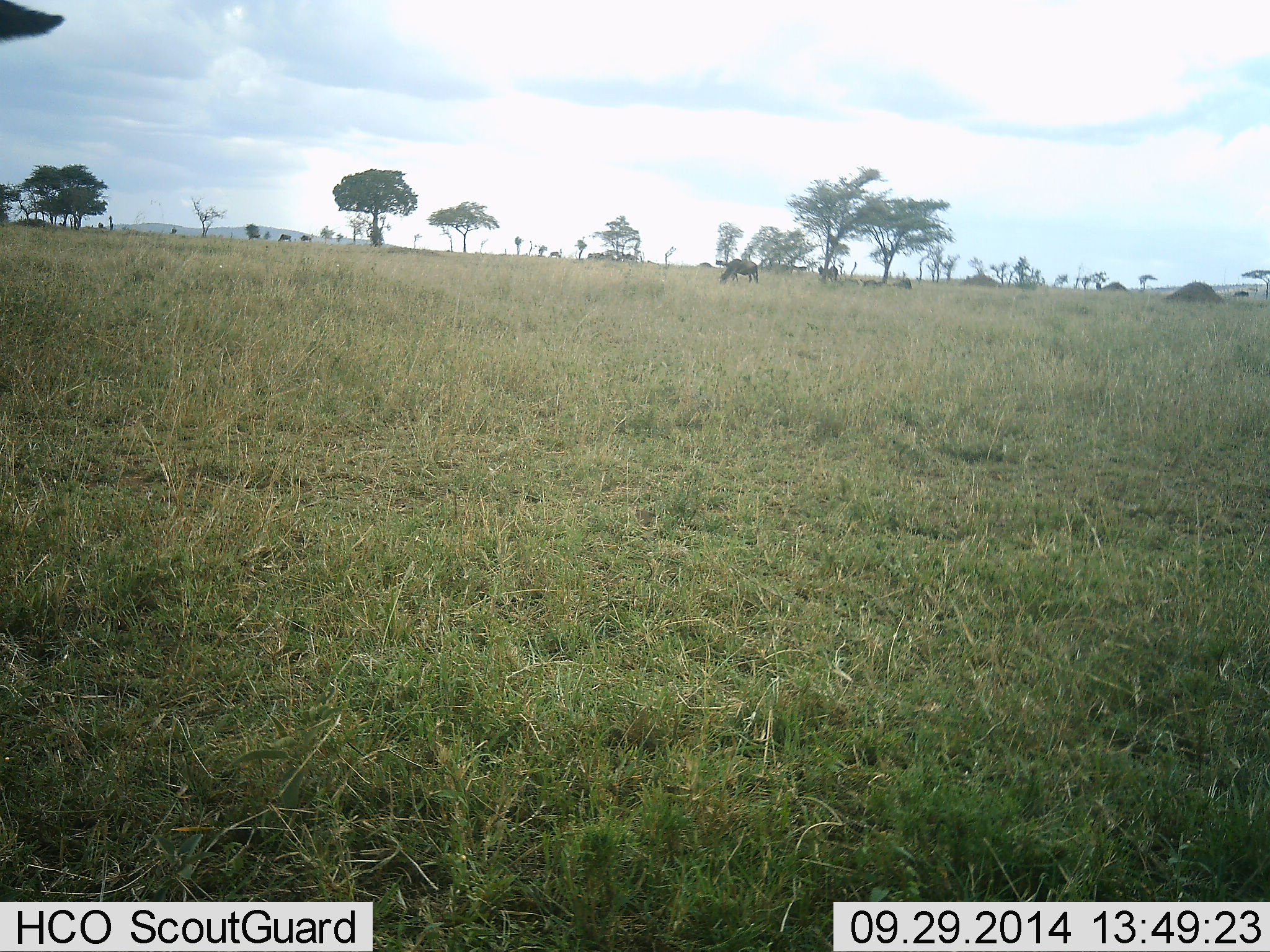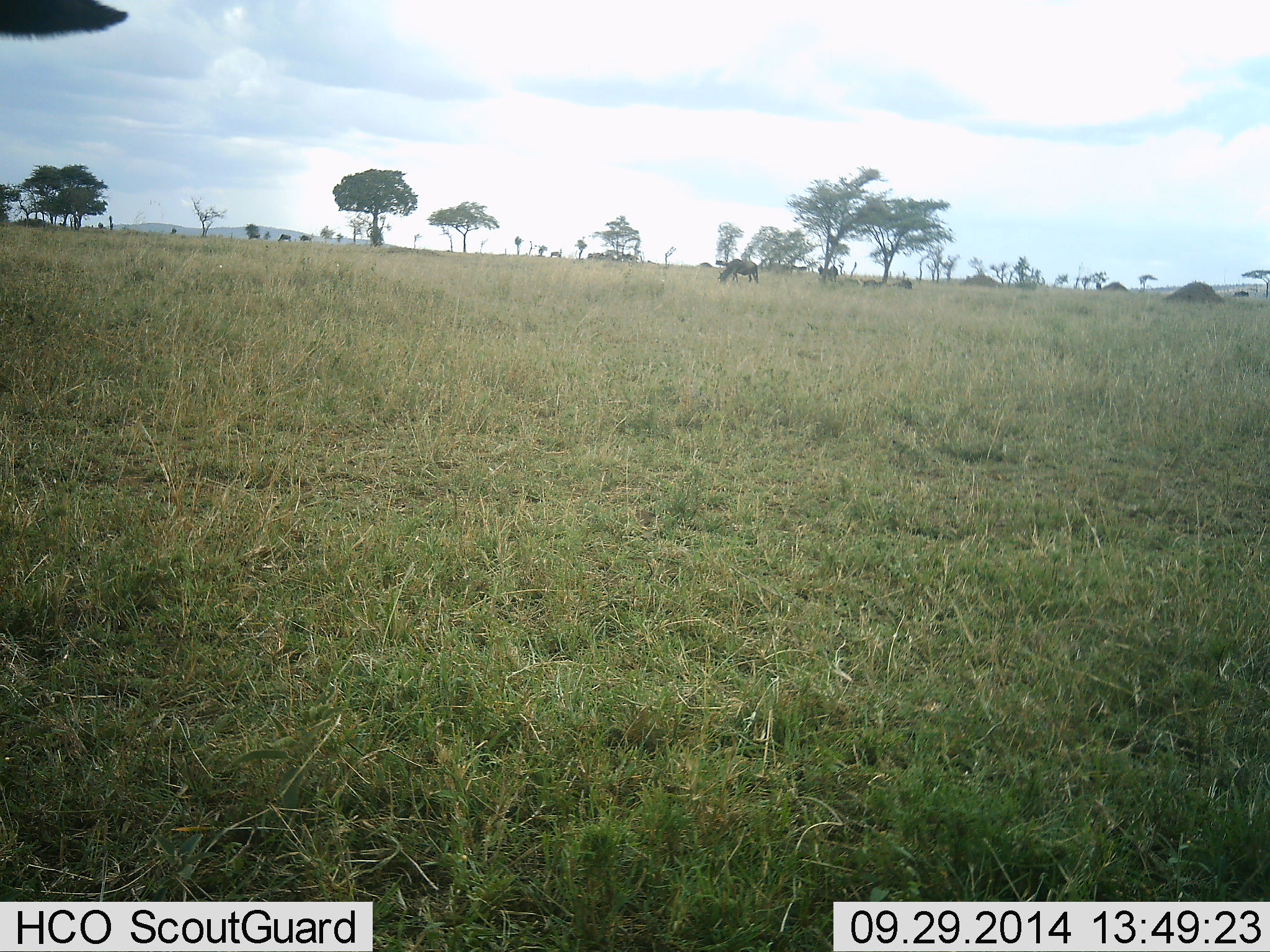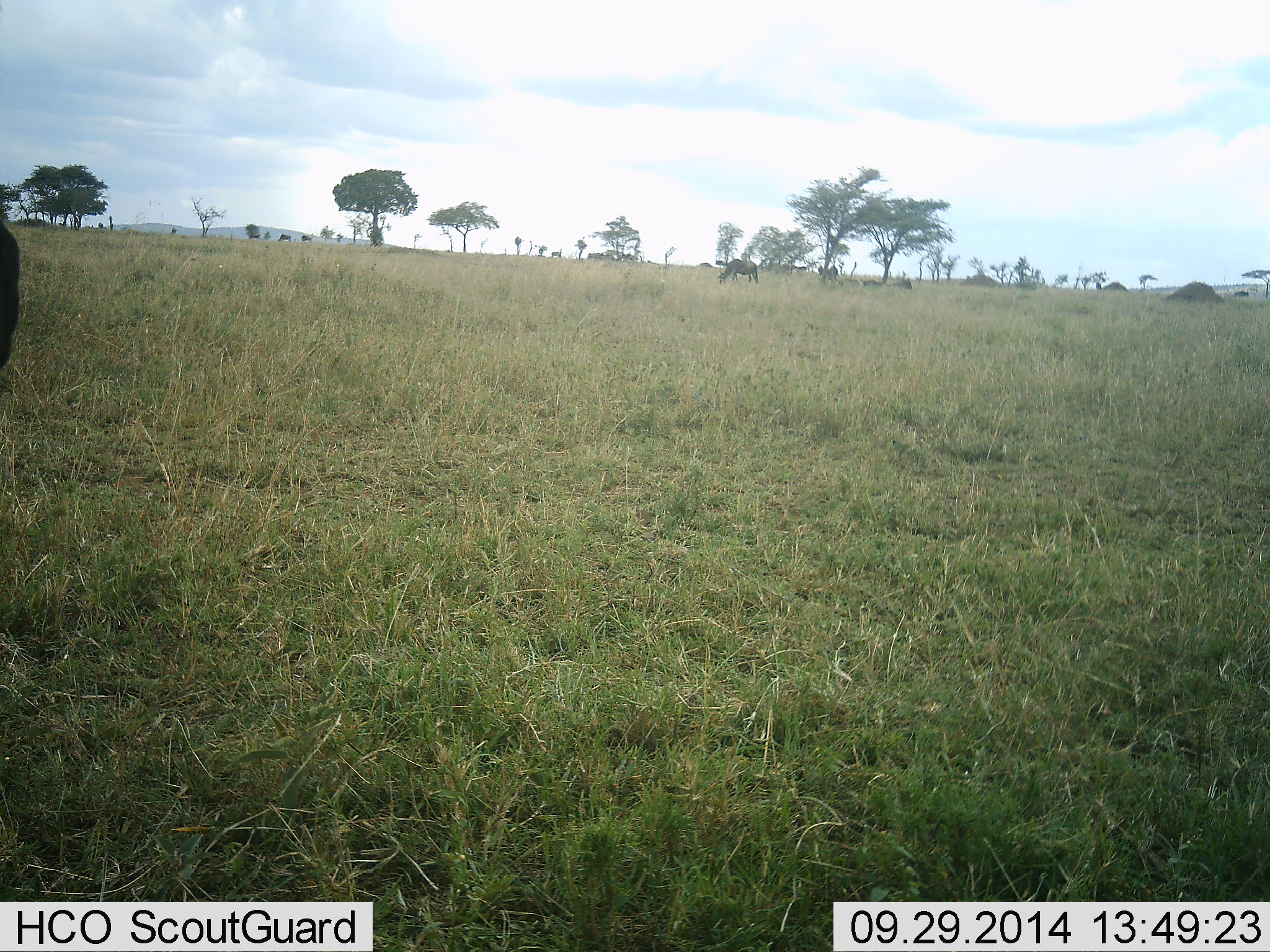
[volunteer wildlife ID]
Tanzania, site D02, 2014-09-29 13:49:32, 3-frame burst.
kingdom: Animalia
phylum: Chordata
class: Mammalia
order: Artiodactyla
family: Bovidae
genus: Connochaetes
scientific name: Connochaetes taurinus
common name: blue wildebeest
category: wildebeest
Wildebeest (blue wildebeest) (Connochaetes taurinus), count 4. Behavior (volunteer vote fractions): standing 70%, resting 30%, moving 20%, interacting 10%. Young present (vote fraction): 0%. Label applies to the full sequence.